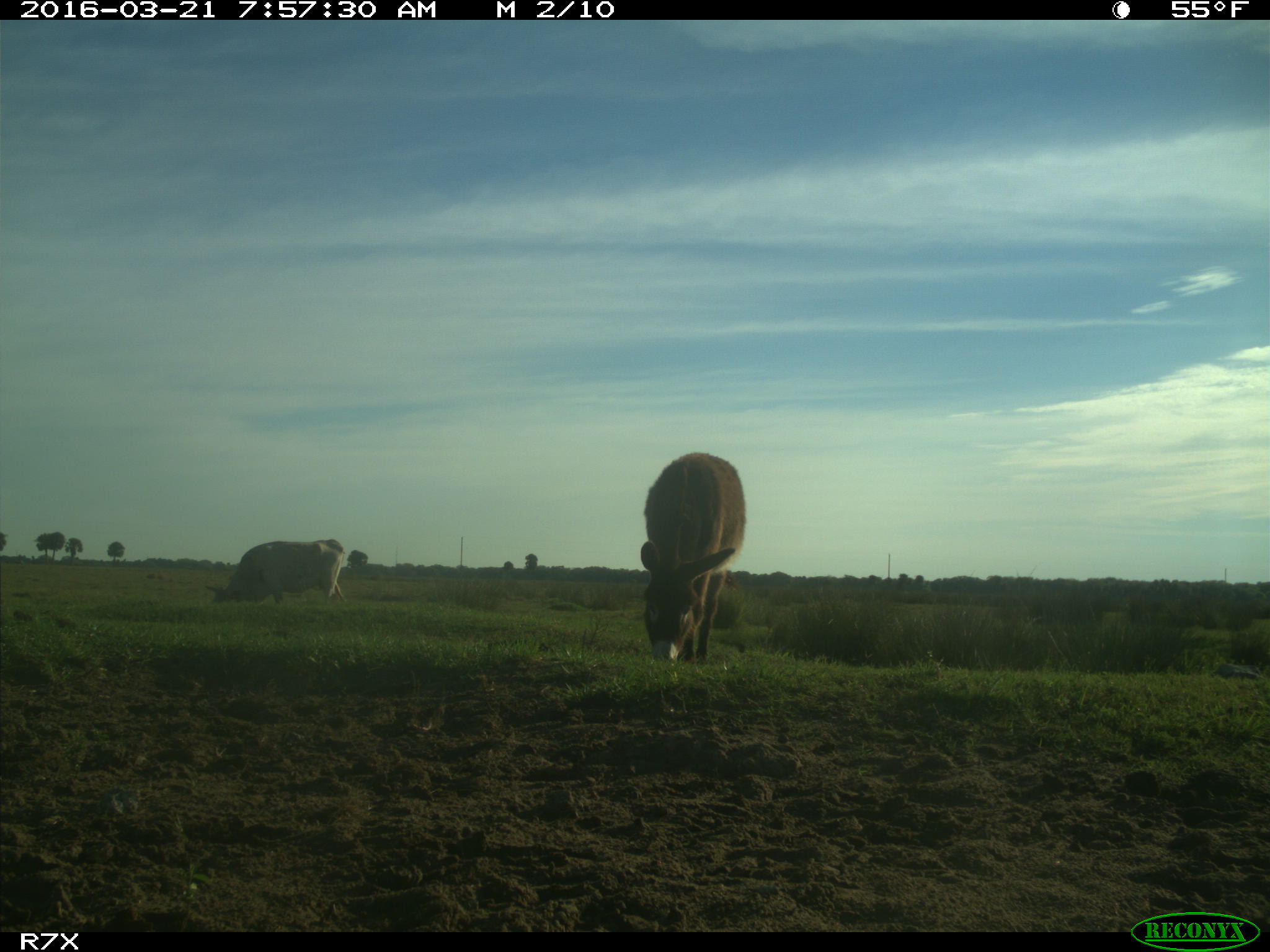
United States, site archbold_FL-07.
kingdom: Animalia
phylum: Chordata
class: Mammalia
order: Artiodactyla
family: Bovidae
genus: Bos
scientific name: Bos taurus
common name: domestic cow